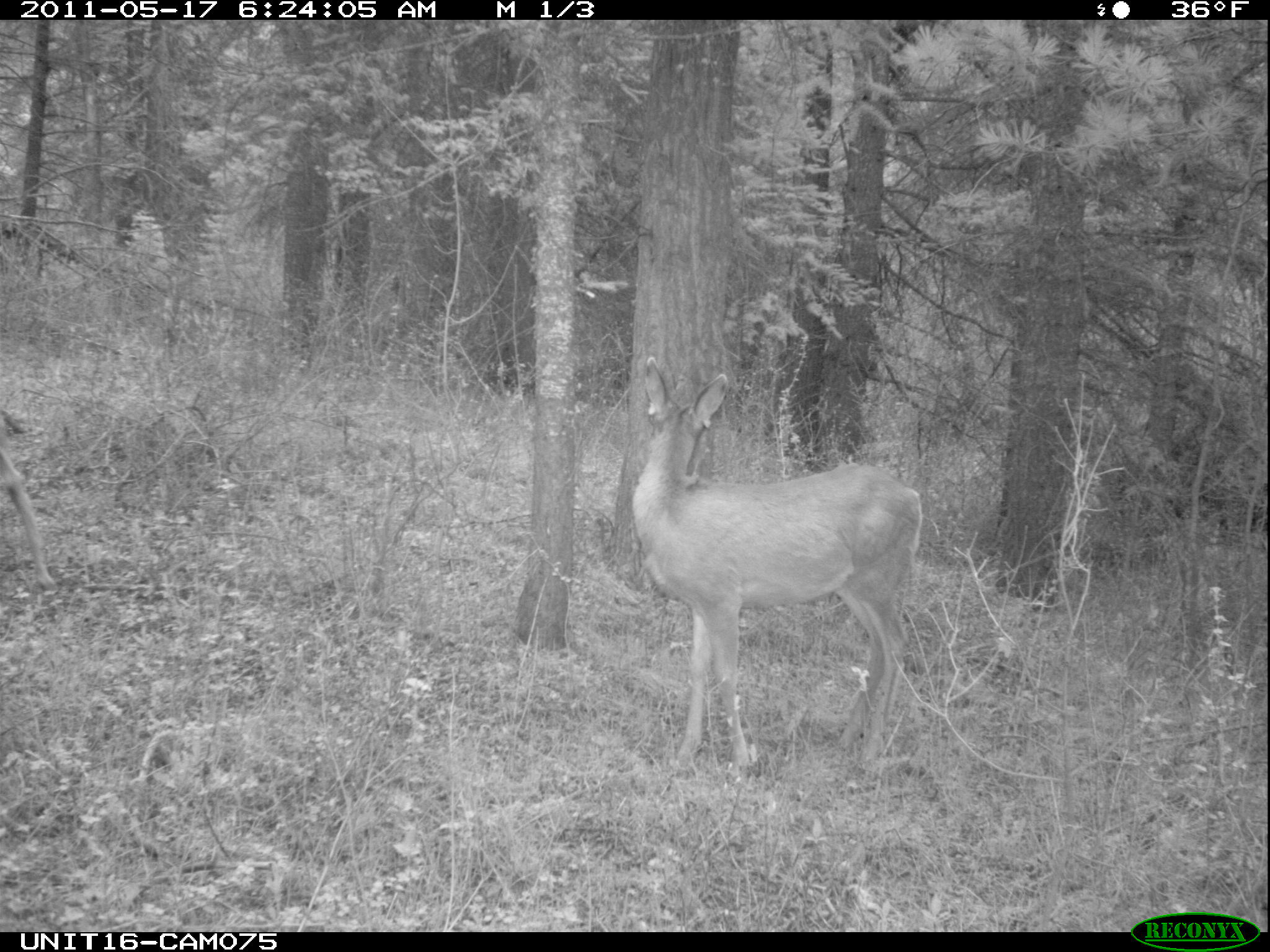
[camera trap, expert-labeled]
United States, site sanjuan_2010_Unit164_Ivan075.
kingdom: Animalia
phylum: Chordata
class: Mammalia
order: Artiodactyla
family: Cervidae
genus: Odocoileus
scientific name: Odocoileus hemionus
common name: mule deer